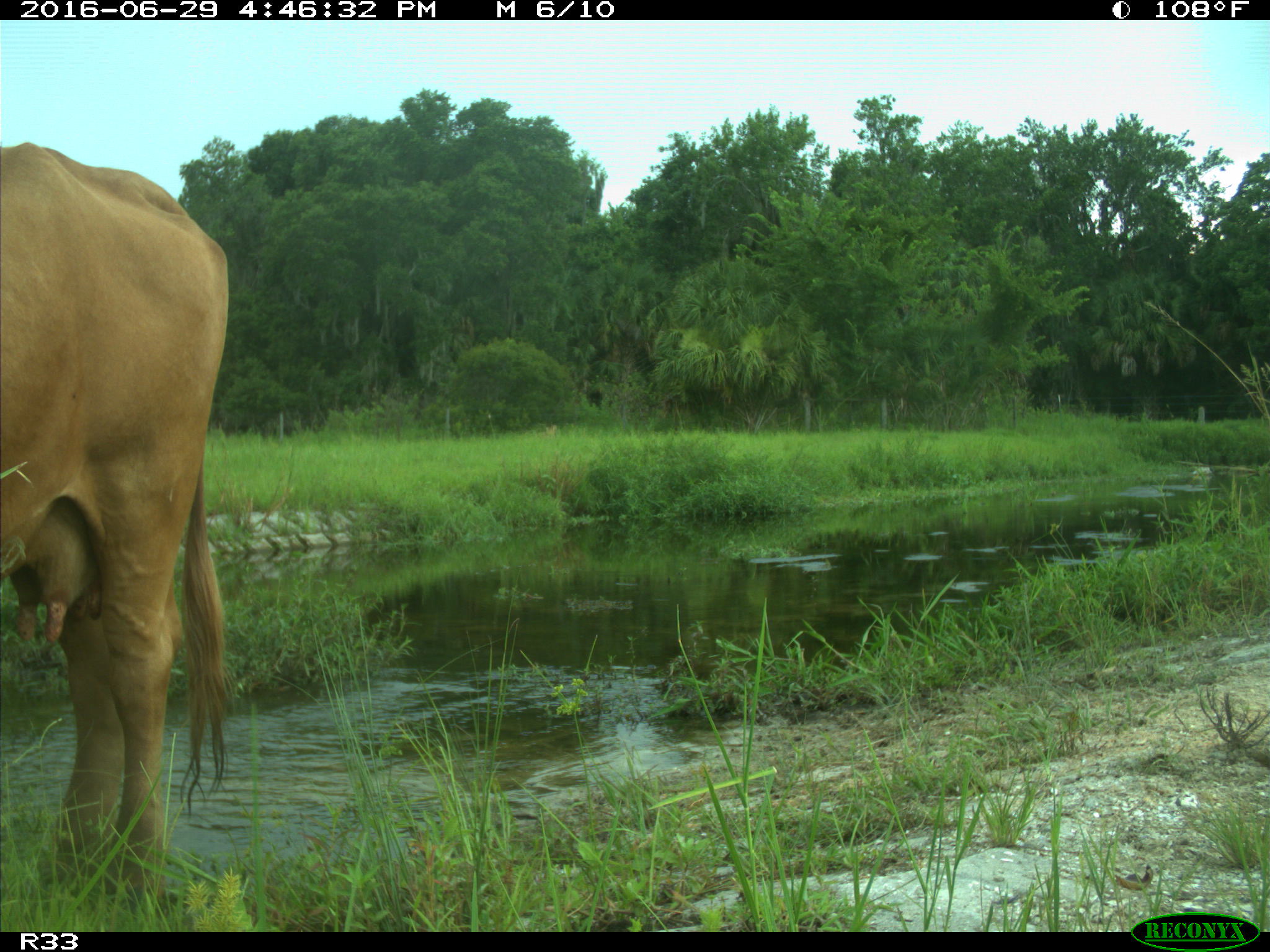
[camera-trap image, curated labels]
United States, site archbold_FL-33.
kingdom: Animalia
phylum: Chordata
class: Mammalia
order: Artiodactyla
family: Bovidae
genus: Bos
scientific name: Bos taurus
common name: domestic cow